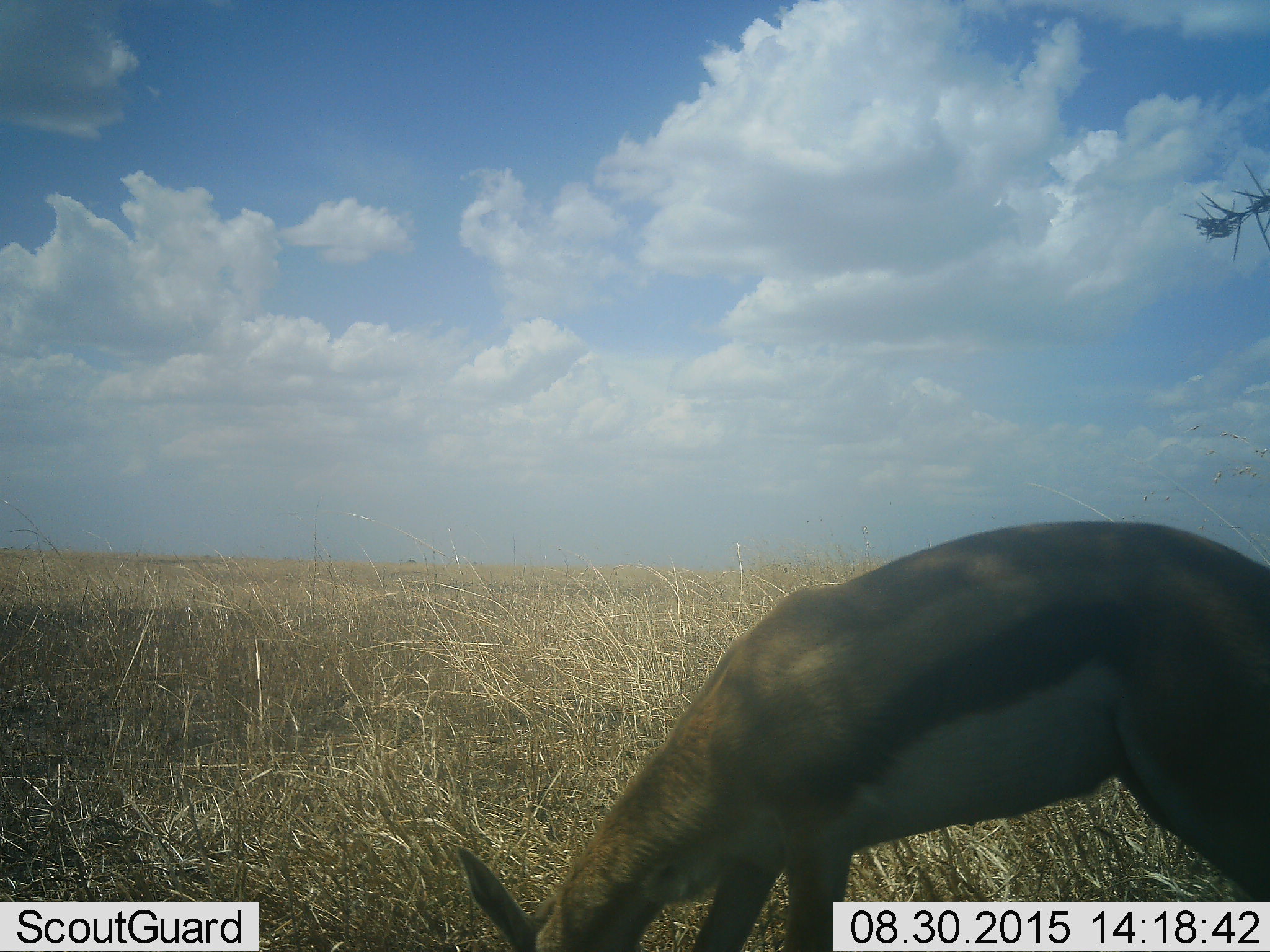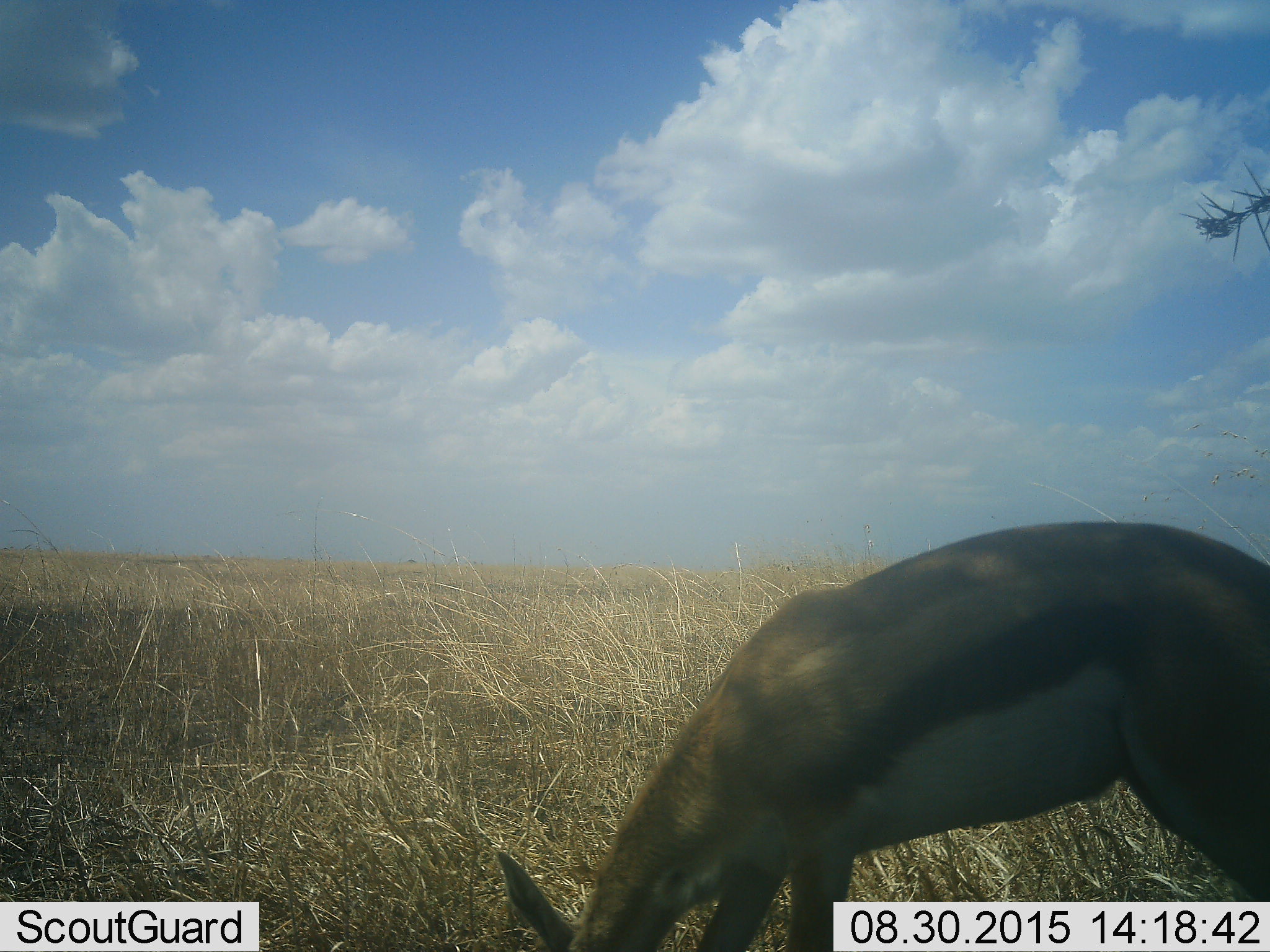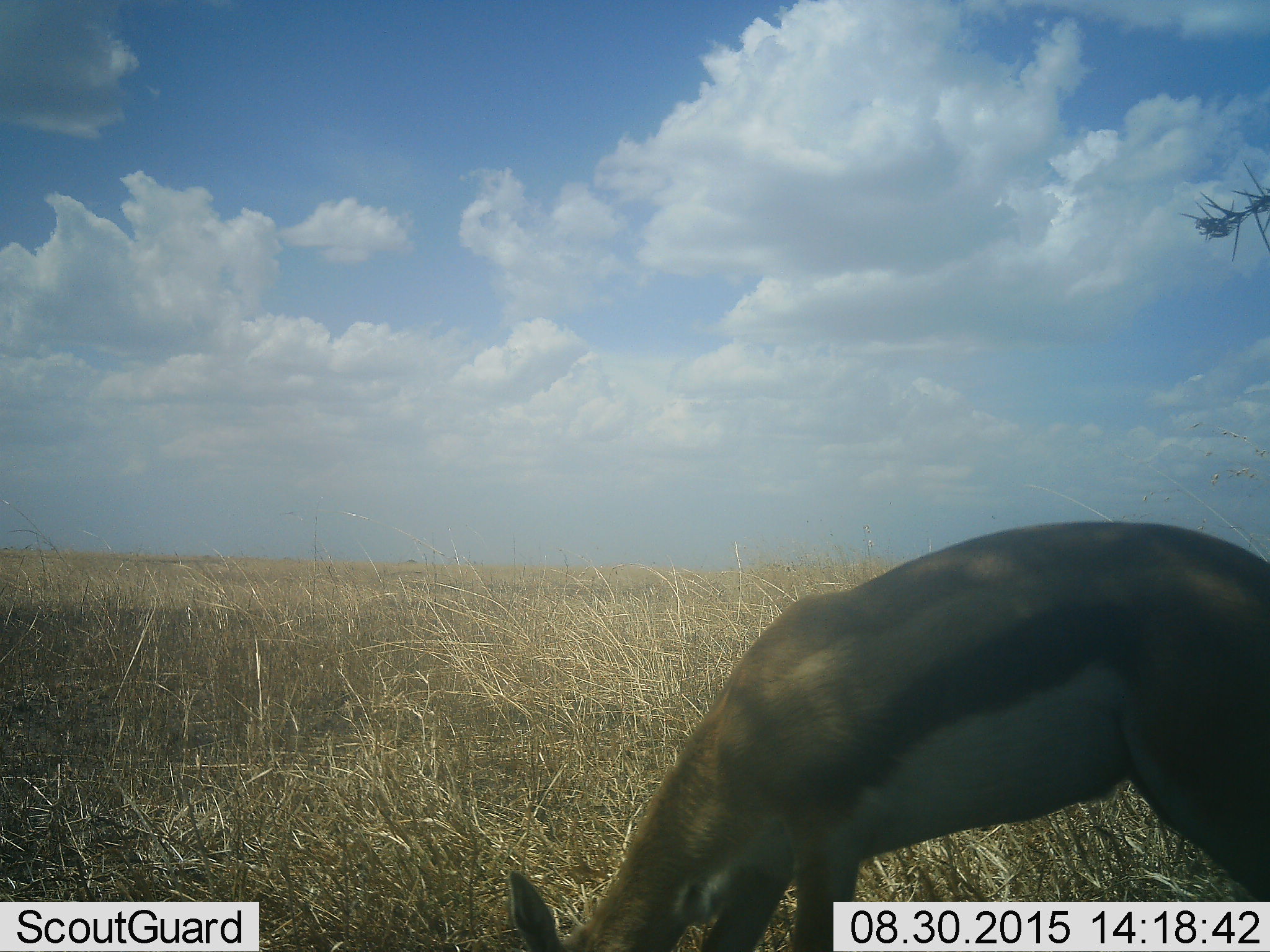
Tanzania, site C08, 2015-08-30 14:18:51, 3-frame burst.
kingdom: Animalia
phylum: Chordata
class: Mammalia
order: Artiodactyla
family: Bovidae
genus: Eudorcas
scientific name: Eudorcas thomsonii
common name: thomson's gazelle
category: gazellethomsons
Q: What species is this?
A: Gazellethomsons (thomson's gazelle) (Eudorcas thomsonii).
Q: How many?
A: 1.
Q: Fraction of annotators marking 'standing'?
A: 29%.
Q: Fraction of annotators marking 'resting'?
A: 0%.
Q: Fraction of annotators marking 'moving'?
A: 7%.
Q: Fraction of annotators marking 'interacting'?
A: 0%.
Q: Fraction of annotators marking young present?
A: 0%.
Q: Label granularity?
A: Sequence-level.